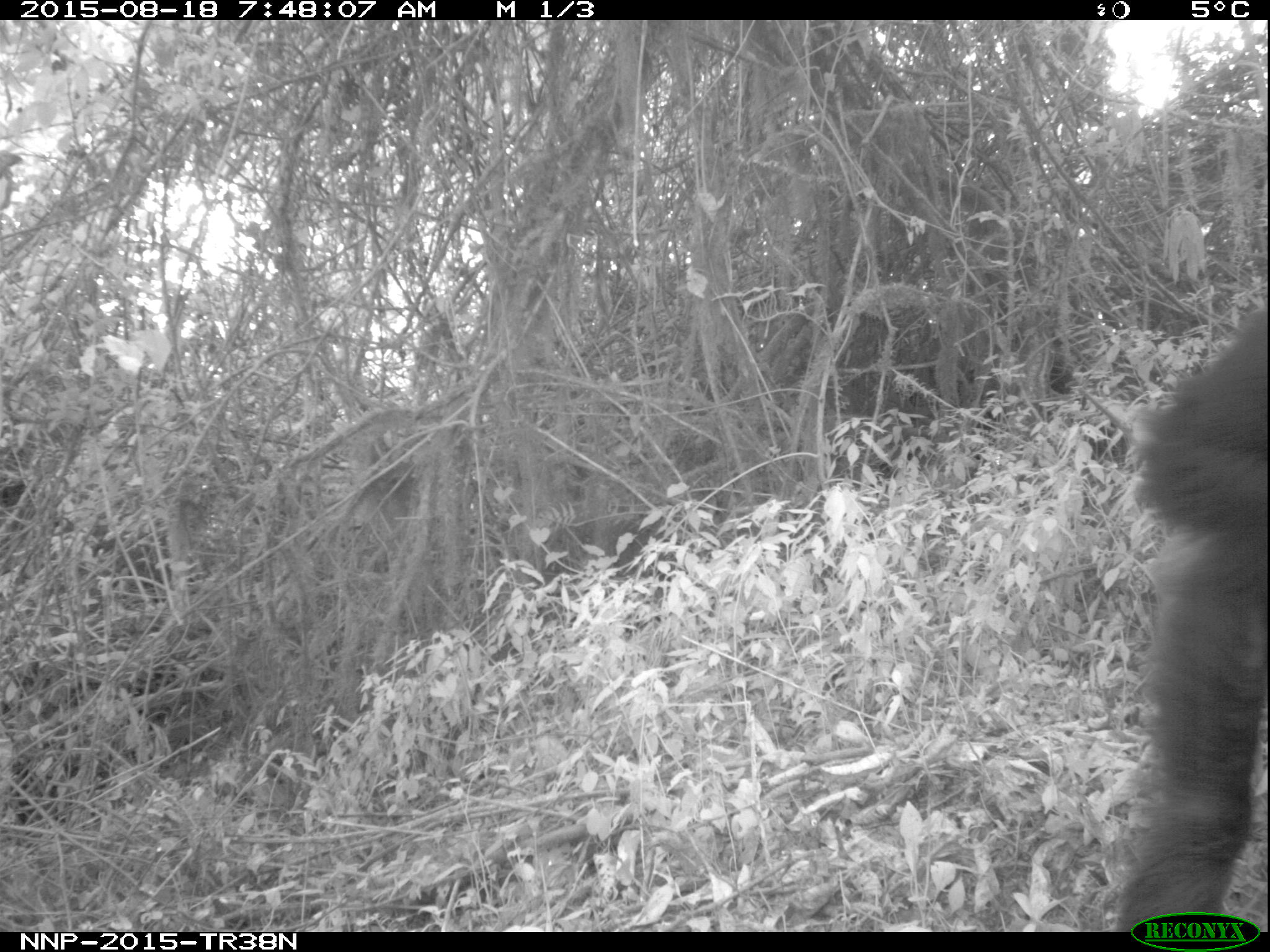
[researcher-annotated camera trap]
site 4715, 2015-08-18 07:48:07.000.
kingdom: Animalia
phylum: Chordata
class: Mammalia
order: Primates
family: Hominidae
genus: Pan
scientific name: Pan troglodytes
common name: chimpanzee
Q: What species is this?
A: Pan troglodytes (chimpanzee).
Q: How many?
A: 2.